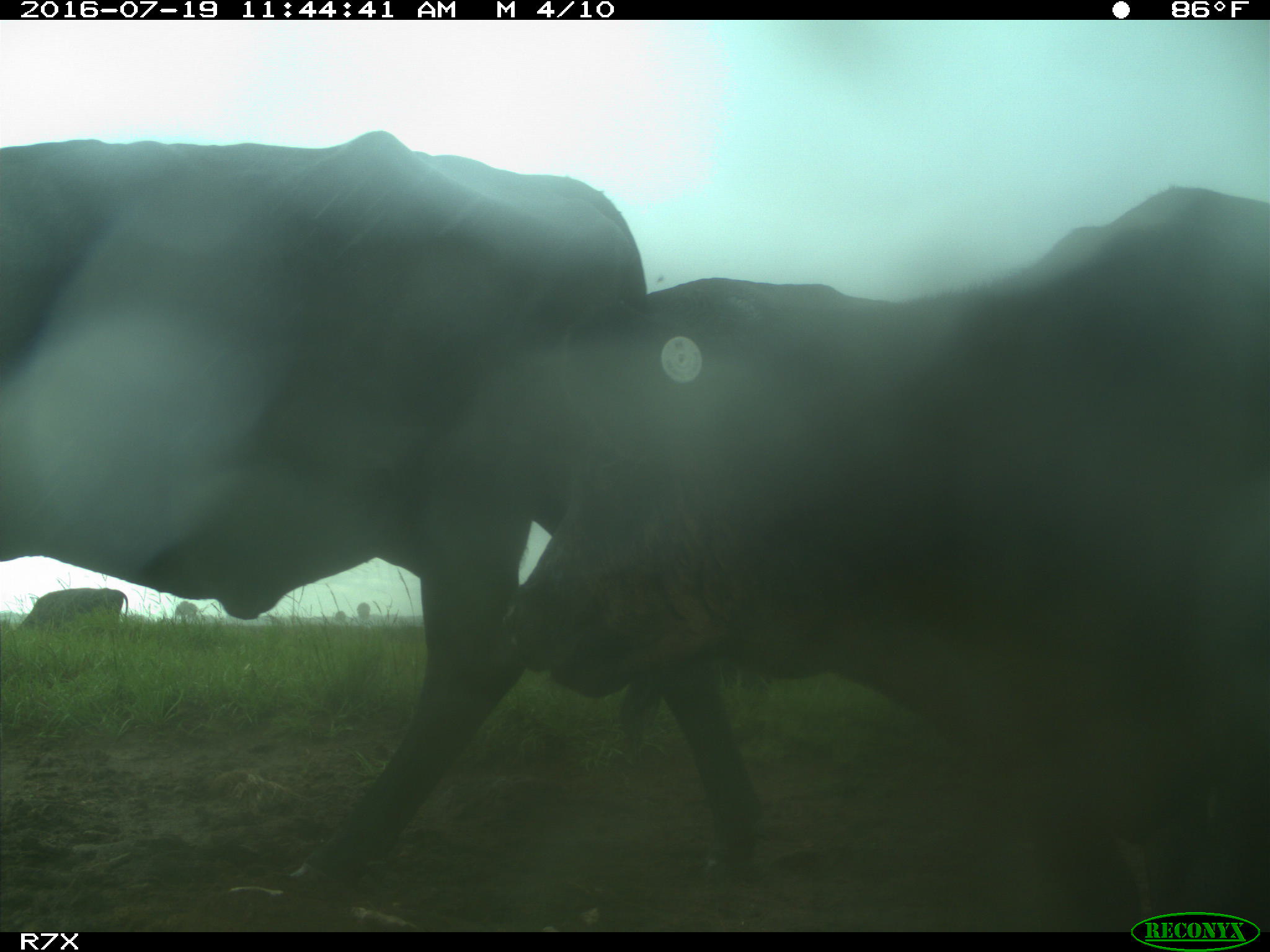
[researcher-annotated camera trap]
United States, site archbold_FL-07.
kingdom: Animalia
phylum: Chordata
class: Mammalia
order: Artiodactyla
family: Bovidae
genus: Bos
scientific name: Bos taurus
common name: domestic cow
Bos taurus (domestic cow).